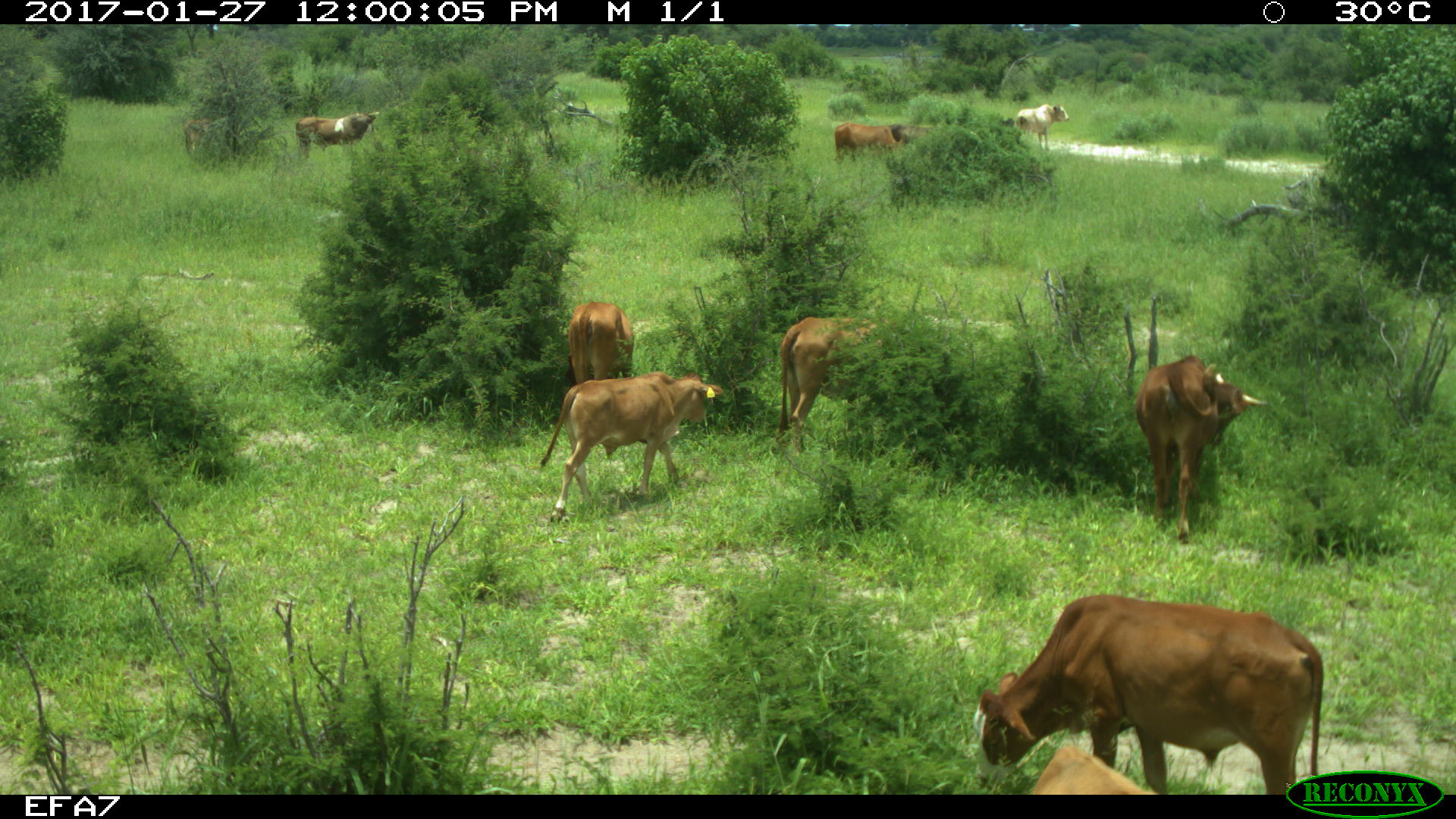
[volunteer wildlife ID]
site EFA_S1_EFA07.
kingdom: Animalia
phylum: Chordata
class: Mammalia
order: Artiodactyla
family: Bovidae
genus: Bos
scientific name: Bos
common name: cattle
Cattle (Bos), count 10. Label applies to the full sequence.